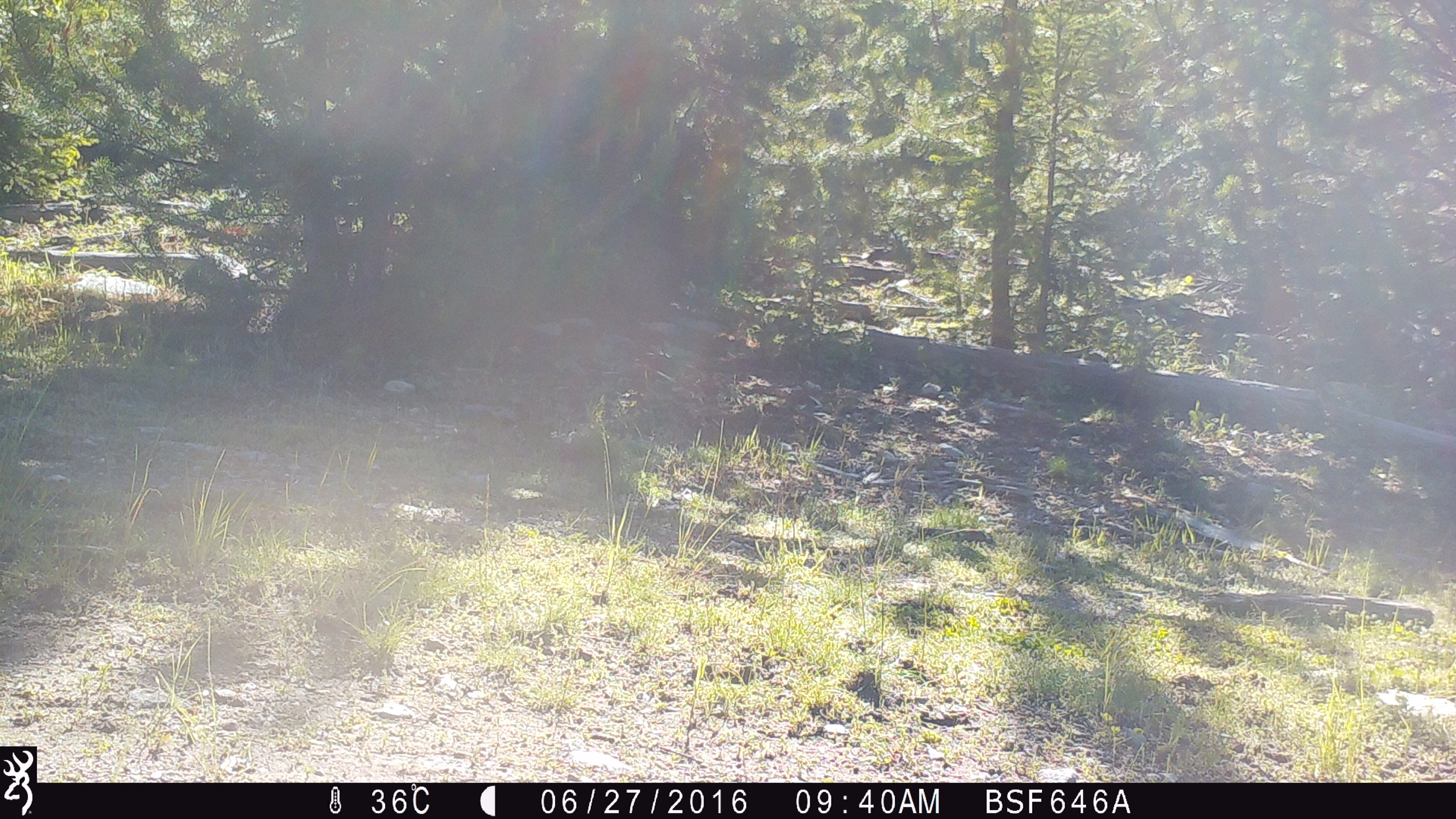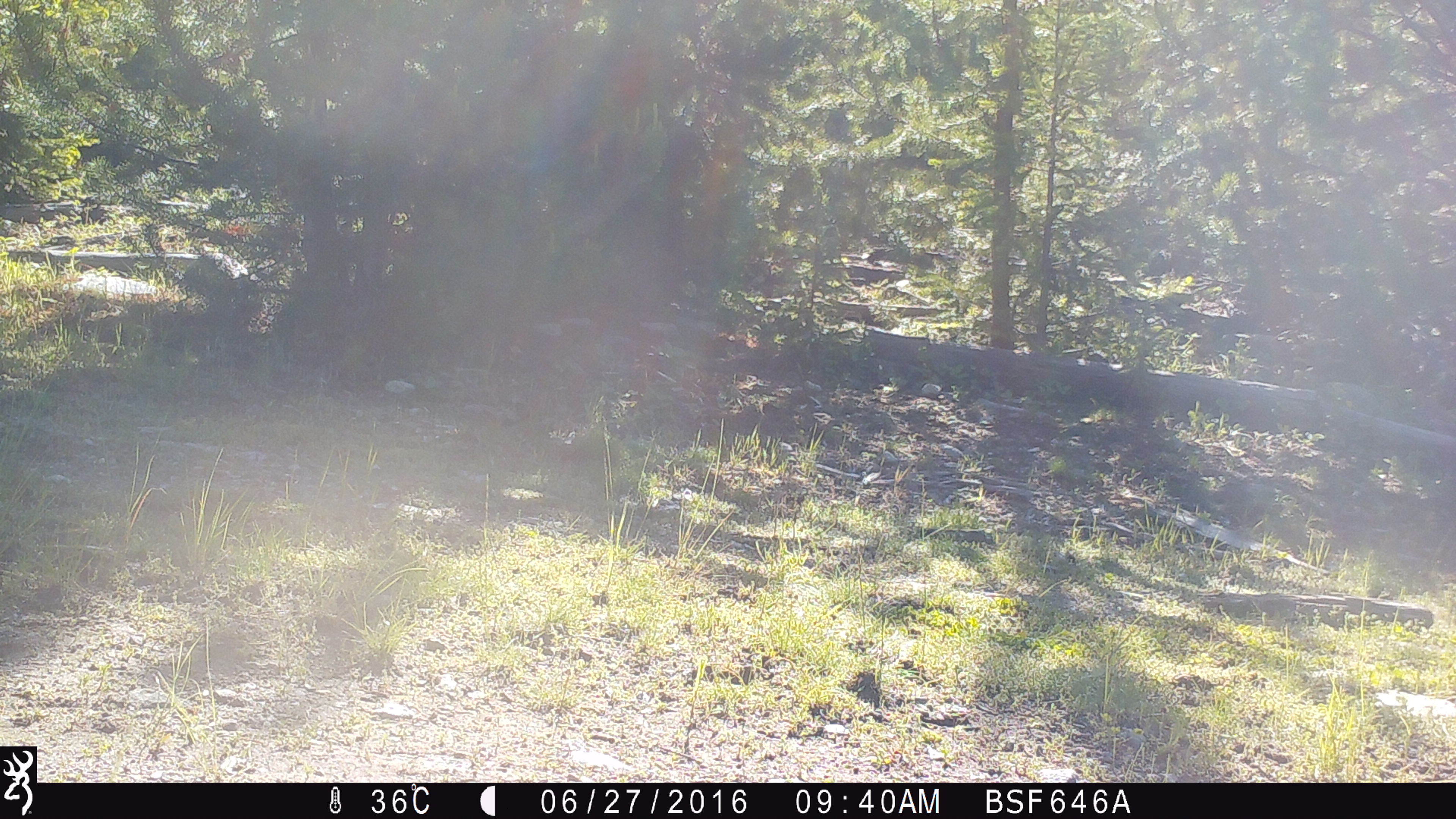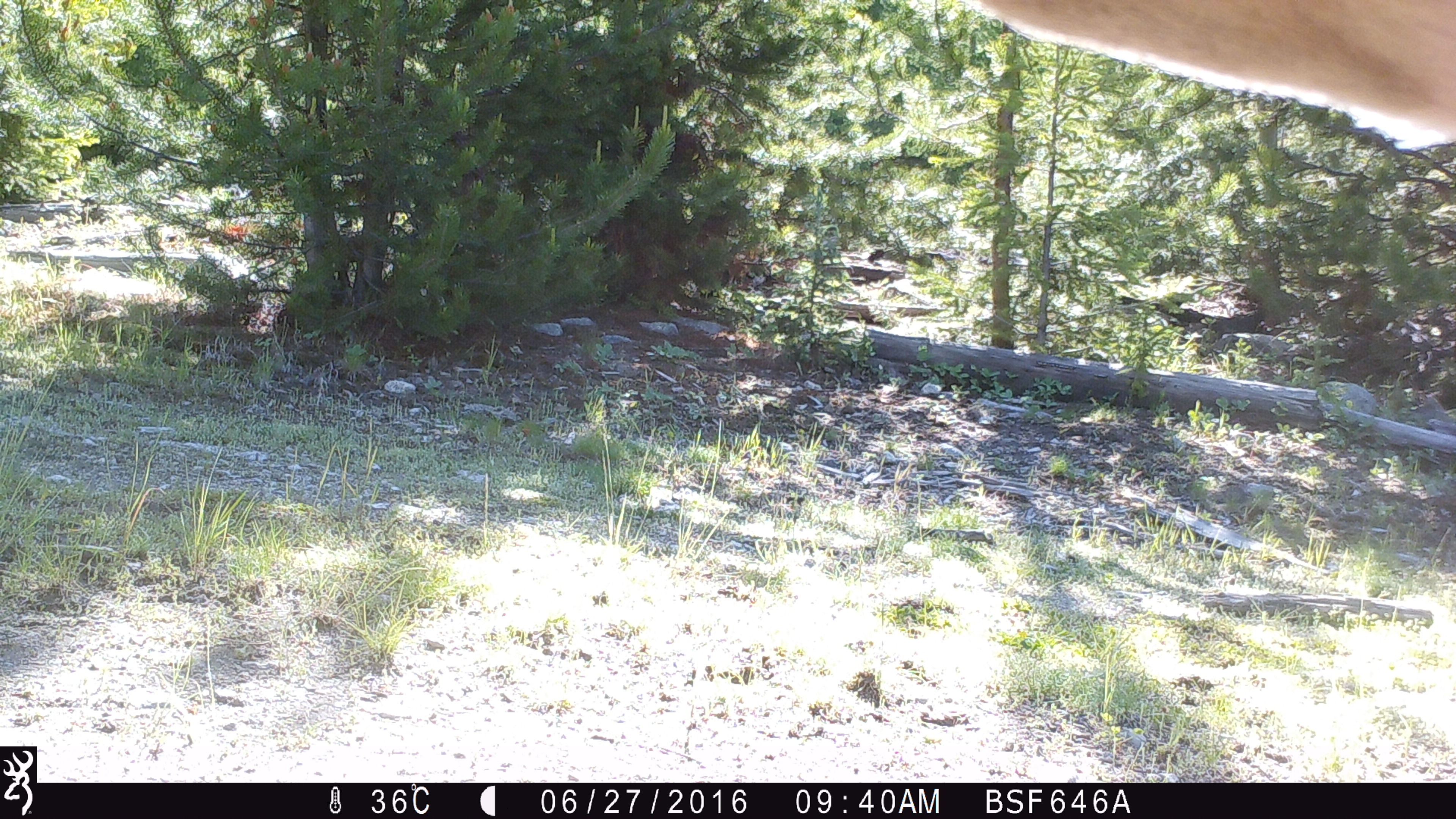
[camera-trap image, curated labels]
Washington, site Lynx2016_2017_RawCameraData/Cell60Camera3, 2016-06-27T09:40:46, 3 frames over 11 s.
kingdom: Animalia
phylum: Chordata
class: Mammalia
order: Artiodactyla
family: Bovidae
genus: Bos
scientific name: Bos taurus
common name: domestic cattle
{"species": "domestic cattle (Bos taurus)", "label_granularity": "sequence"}